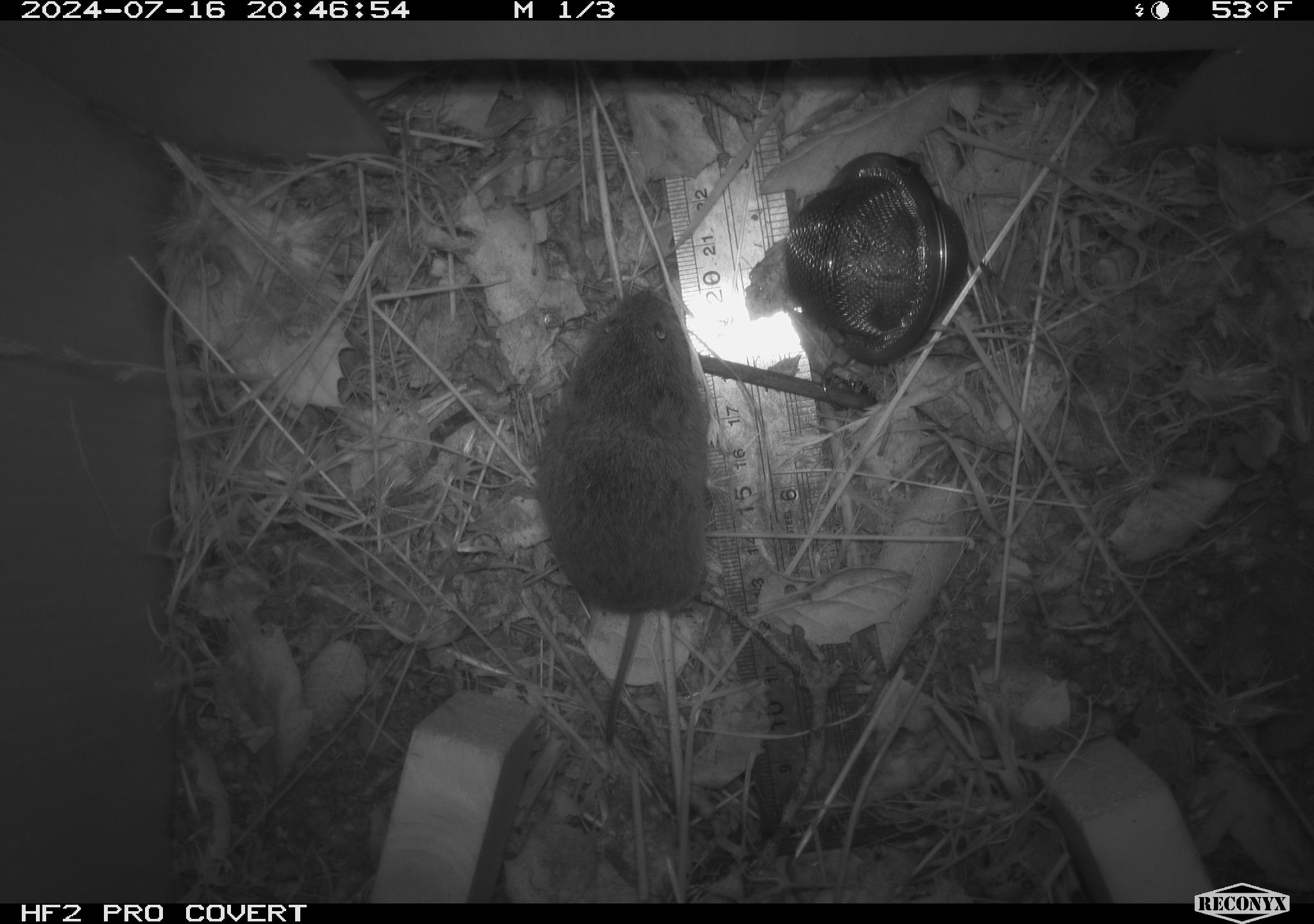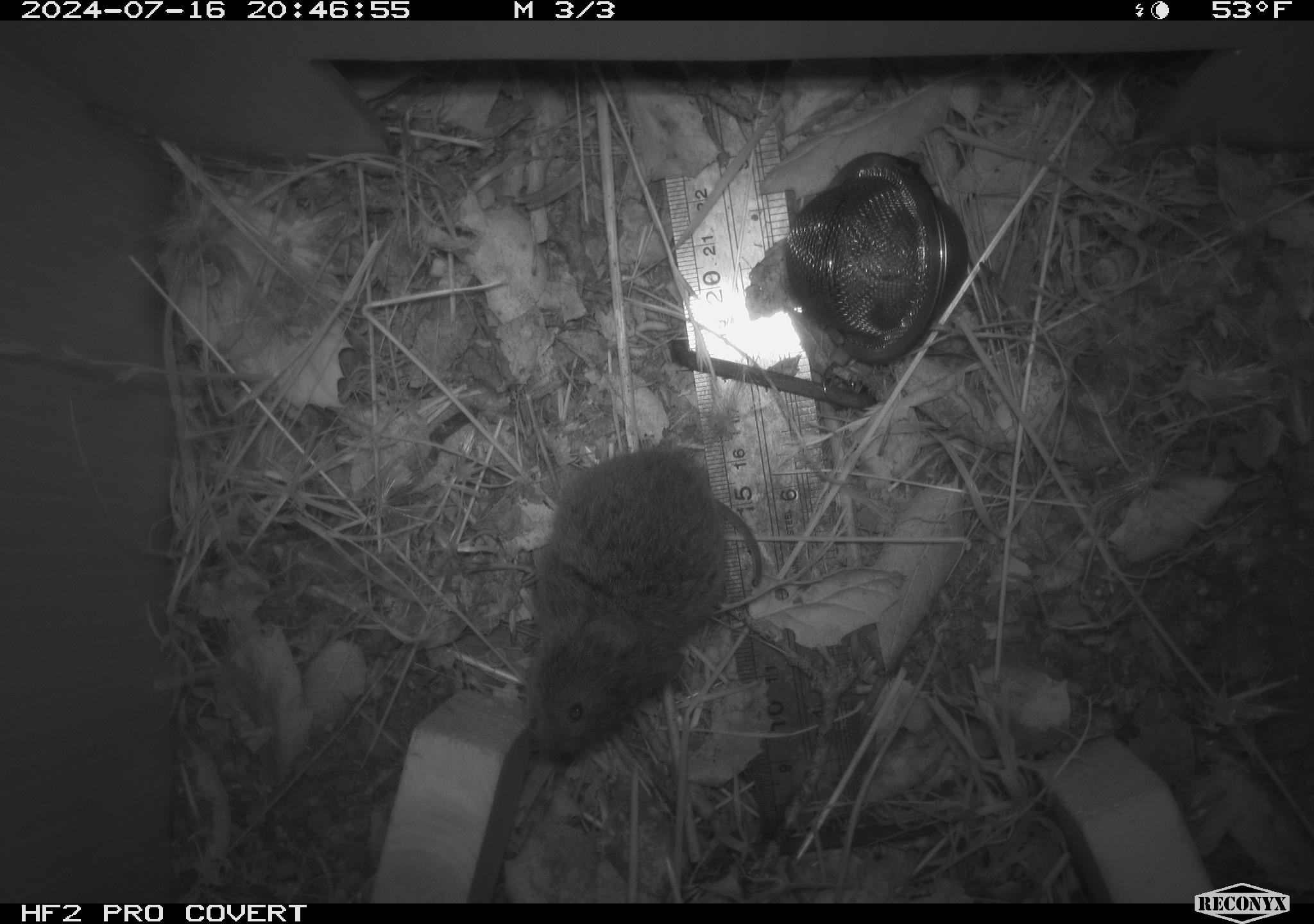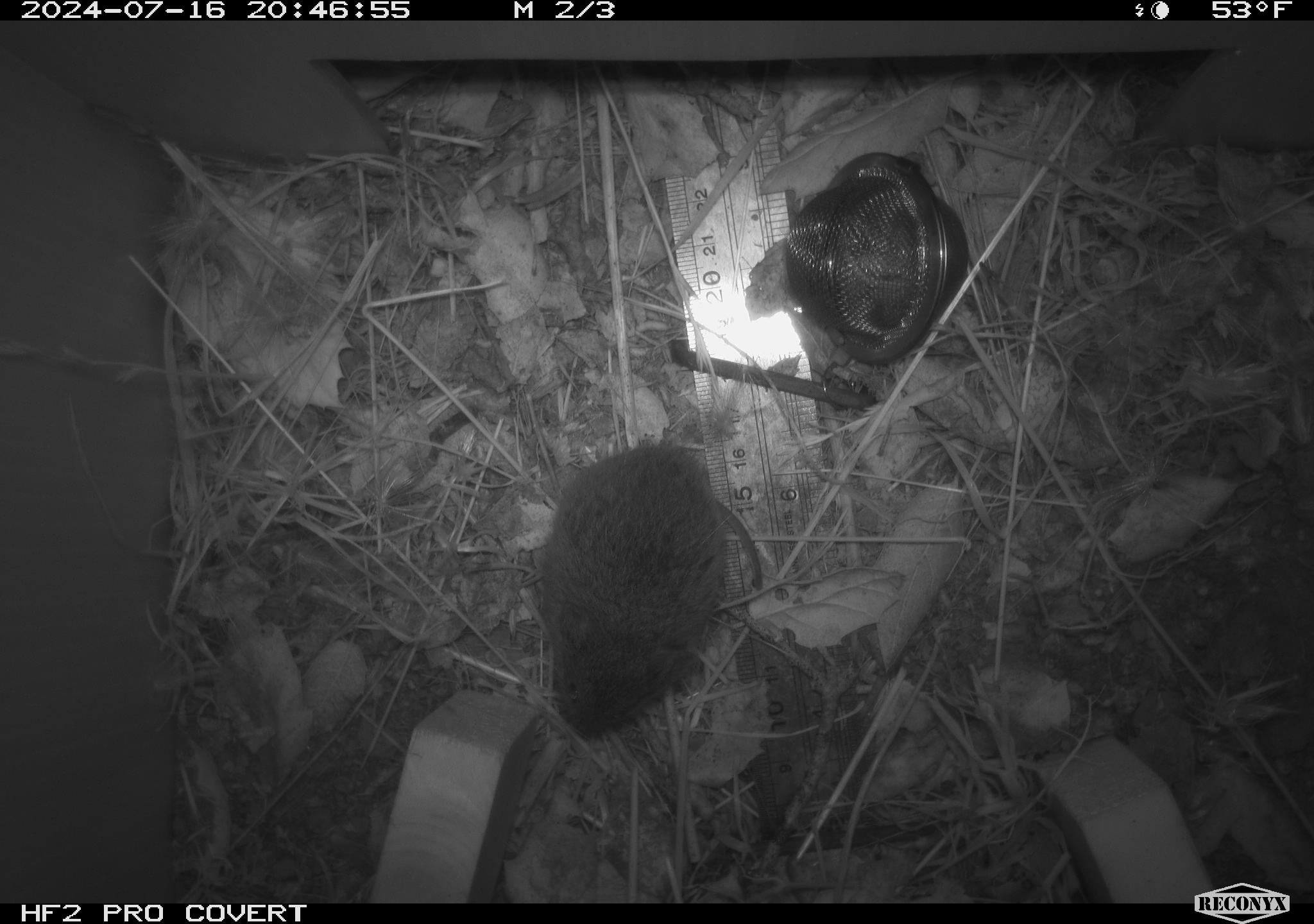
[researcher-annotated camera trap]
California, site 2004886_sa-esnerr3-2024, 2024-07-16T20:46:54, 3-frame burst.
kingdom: Animalia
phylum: Chordata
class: Mammalia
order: Rodentia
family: Cricetidae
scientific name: Cricetidae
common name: hamsters, voles, lemmings, and allies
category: cricetidae family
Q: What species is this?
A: Cricetidae family (hamsters, voles, lemmings, and allies) (Cricetidae).